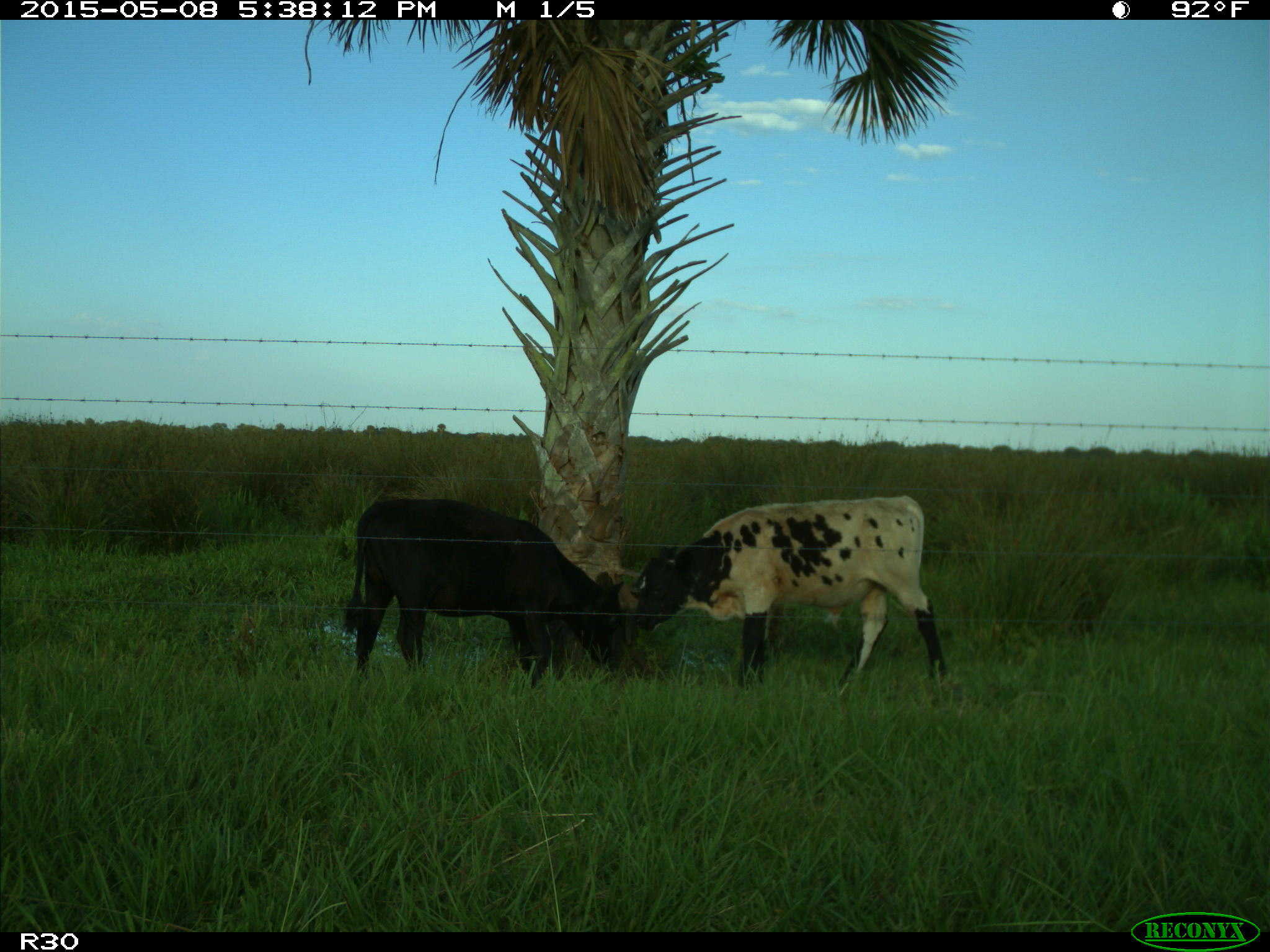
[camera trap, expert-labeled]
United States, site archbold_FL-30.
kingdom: Animalia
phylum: Chordata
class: Mammalia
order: Artiodactyla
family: Bovidae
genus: Bos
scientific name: Bos taurus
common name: domestic cow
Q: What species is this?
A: Bos taurus (domestic cow).